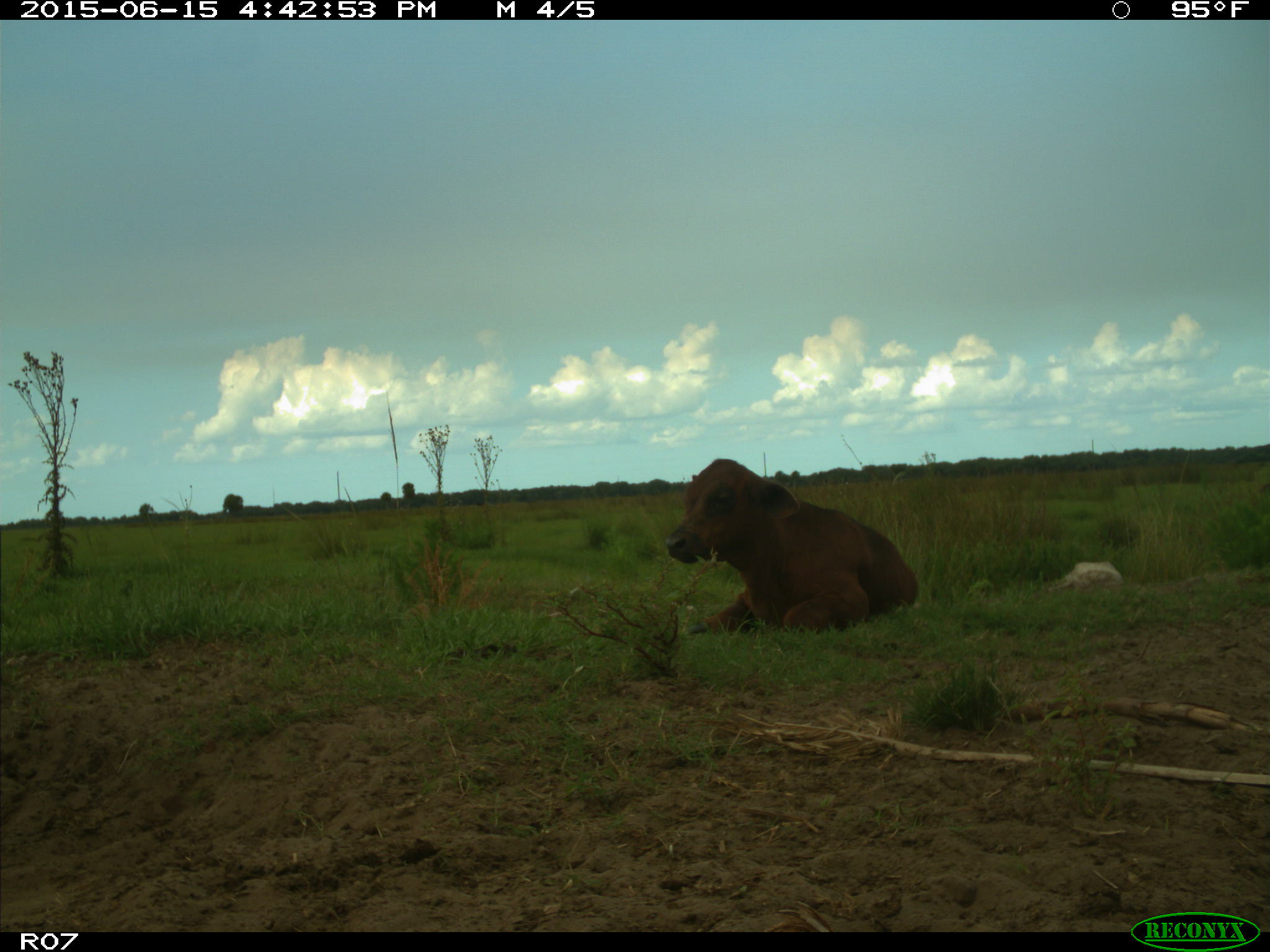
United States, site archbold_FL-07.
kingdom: Animalia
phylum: Chordata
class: Mammalia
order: Artiodactyla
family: Bovidae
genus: Bos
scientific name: Bos taurus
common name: domestic cow